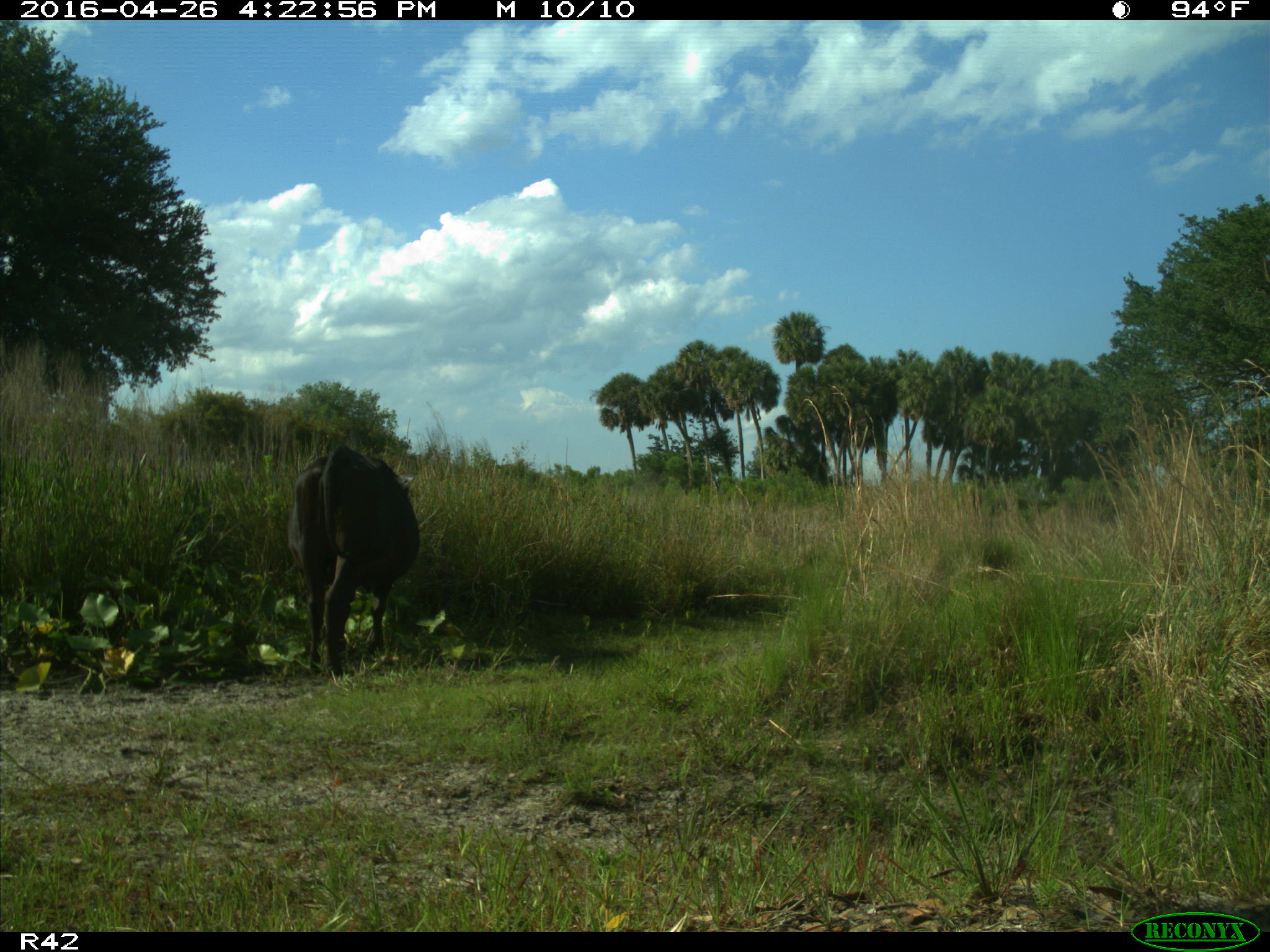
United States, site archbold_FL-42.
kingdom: Animalia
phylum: Chordata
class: Mammalia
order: Artiodactyla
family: Bovidae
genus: Bos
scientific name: Bos taurus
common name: domestic cow